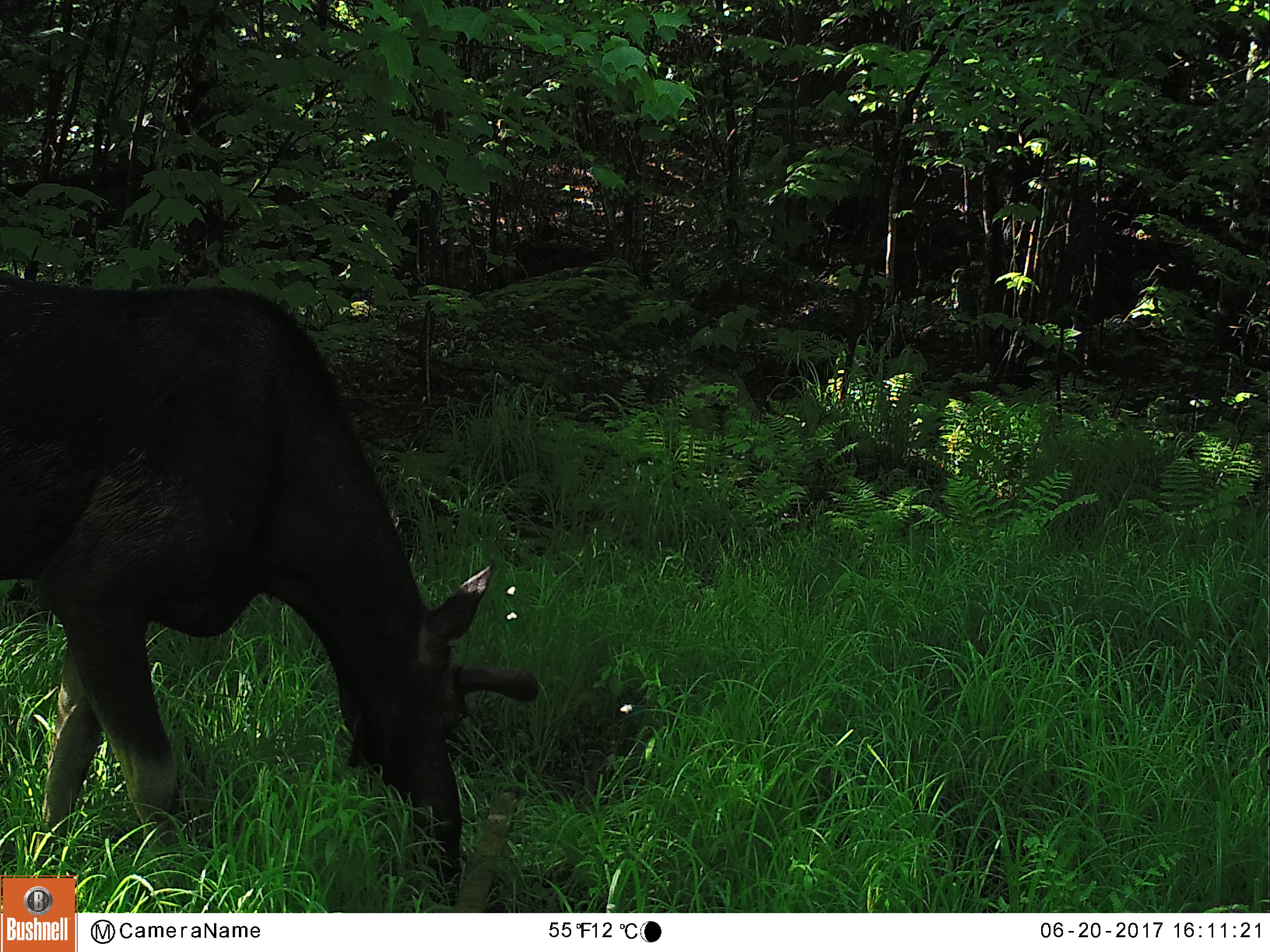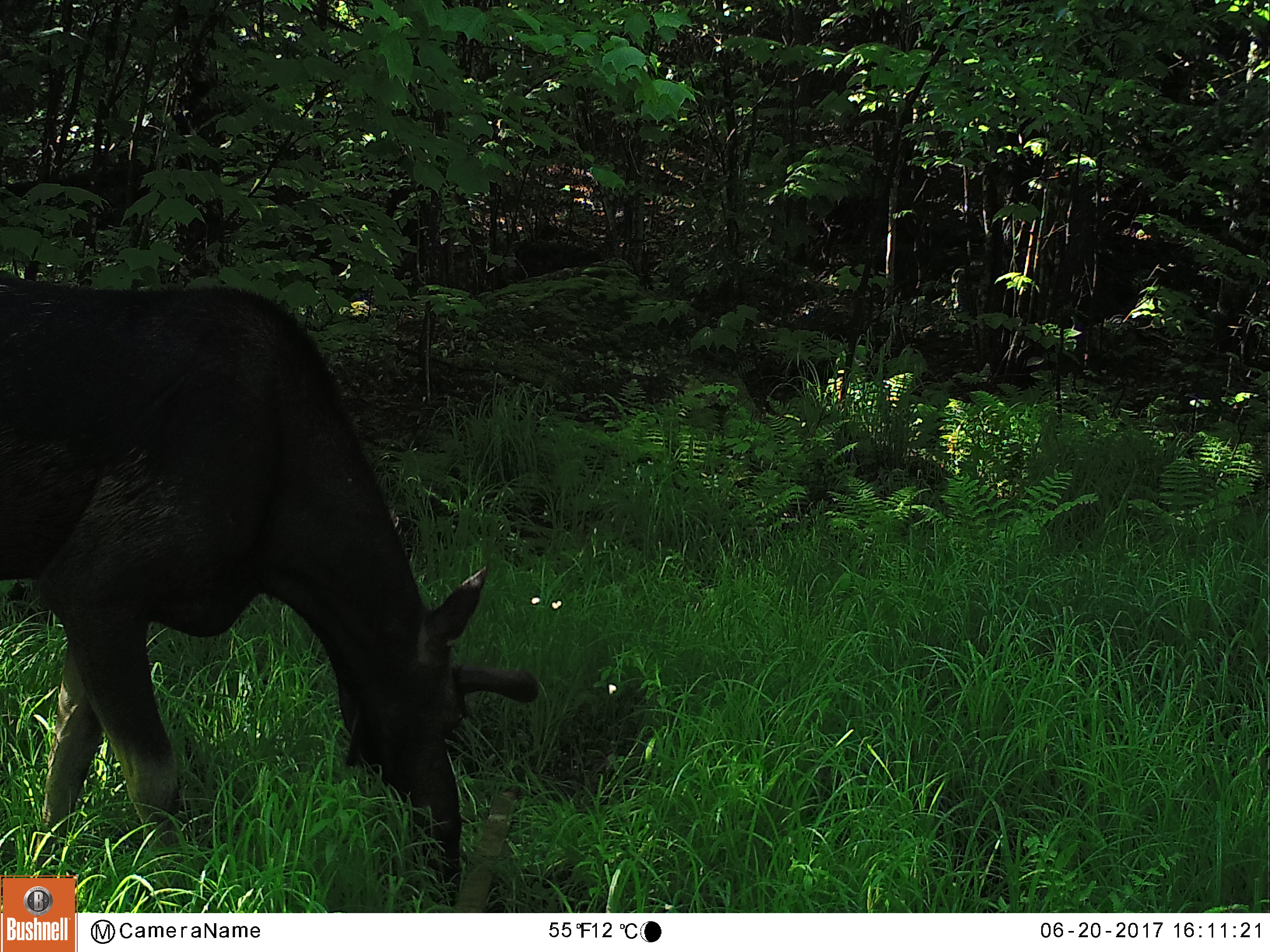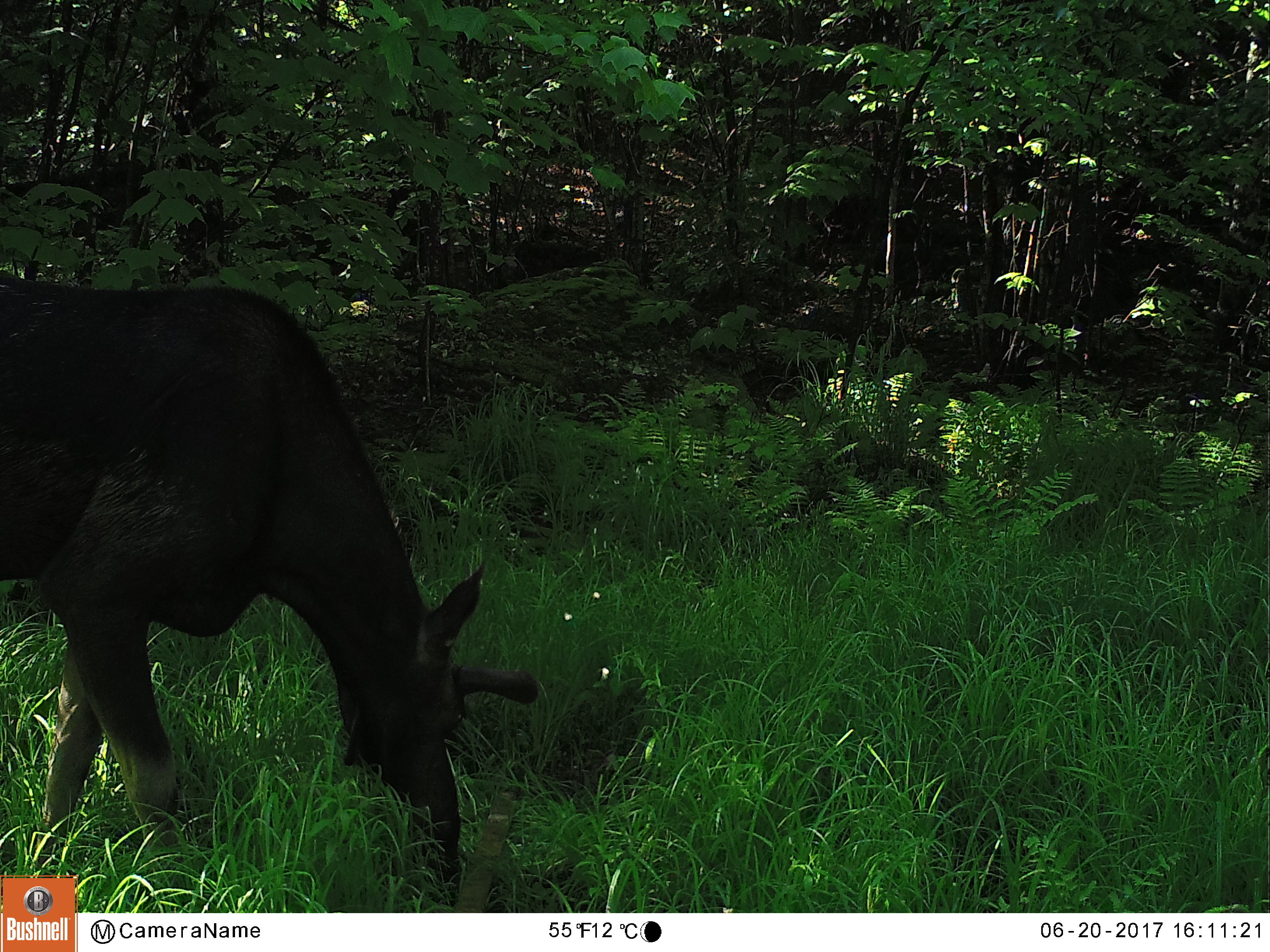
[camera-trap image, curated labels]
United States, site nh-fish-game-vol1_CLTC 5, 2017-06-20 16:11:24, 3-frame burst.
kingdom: Animalia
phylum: Chordata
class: Mammalia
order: Artiodactyla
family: Cervidae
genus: Alces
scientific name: Alces alces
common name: moose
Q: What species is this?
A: Moose (Alces alces).